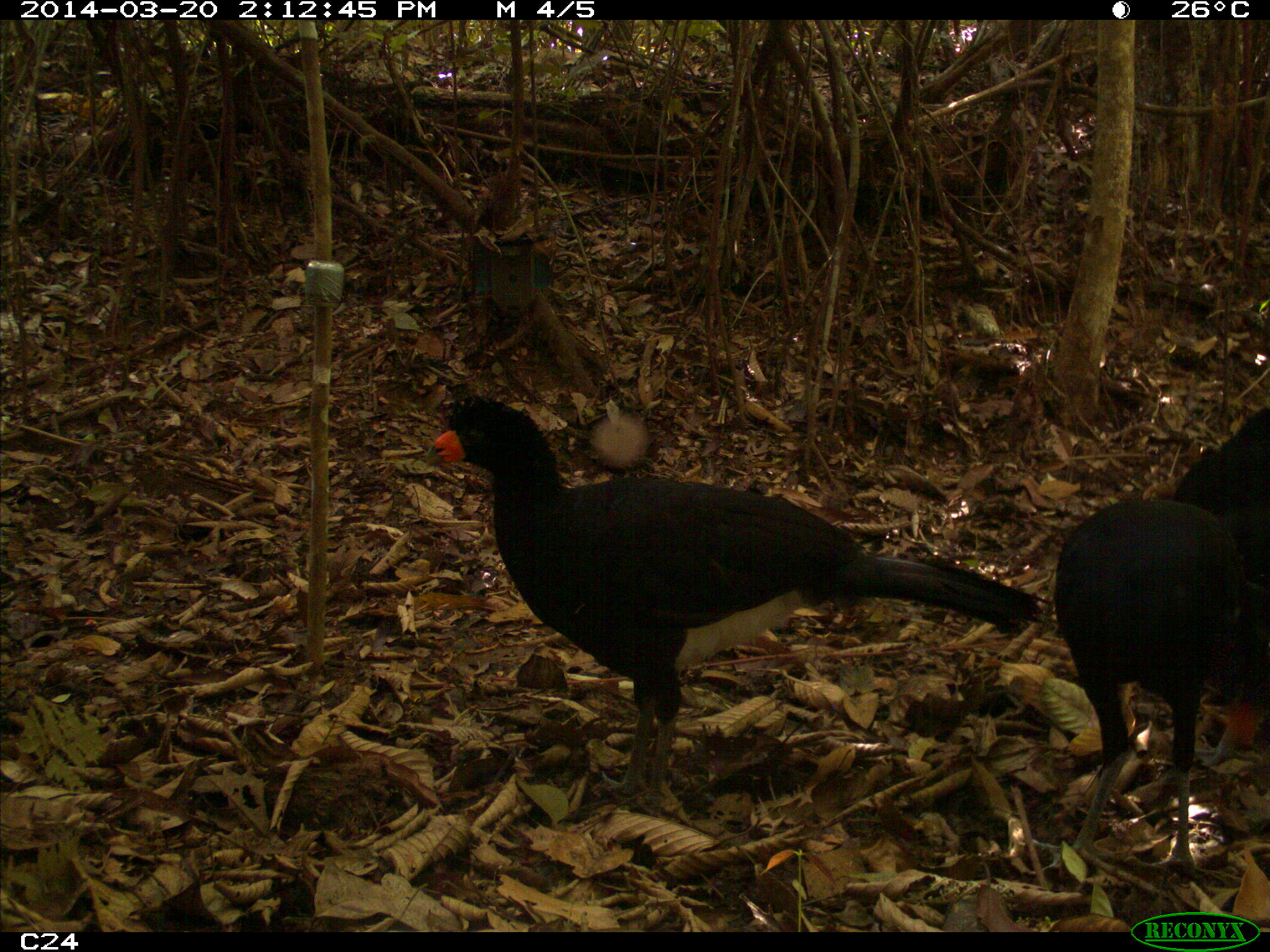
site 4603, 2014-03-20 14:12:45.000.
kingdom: Animalia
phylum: Chordata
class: Aves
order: Galliformes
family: Cracidae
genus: Crax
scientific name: Crax alector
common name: black curassow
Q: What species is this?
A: Crax alector (black curassow).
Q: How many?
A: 3.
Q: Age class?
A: Adult.